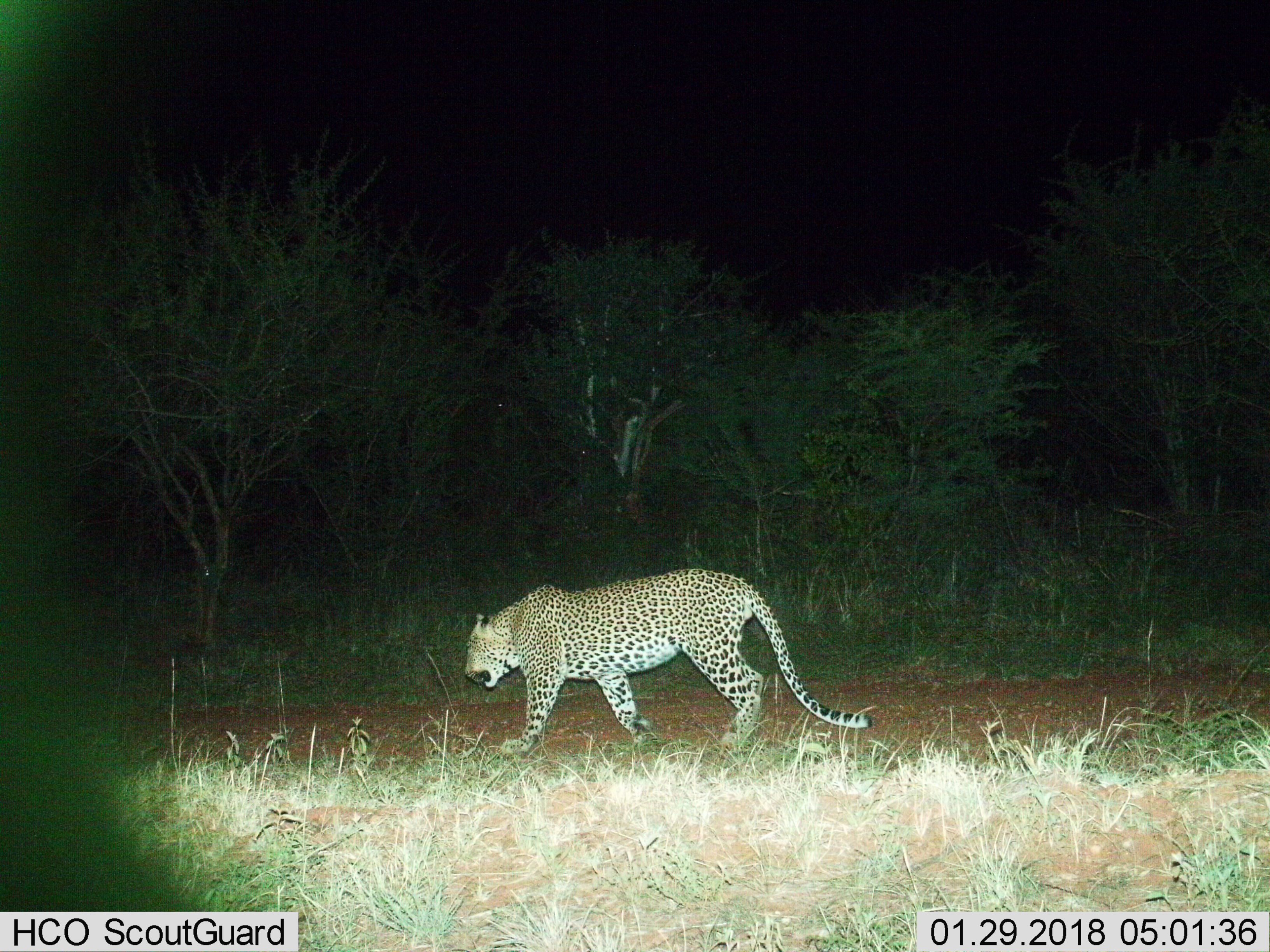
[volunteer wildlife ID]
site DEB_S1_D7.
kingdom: Animalia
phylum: Chordata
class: Mammalia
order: Carnivora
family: Felidae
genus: Panthera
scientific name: Panthera pardus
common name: leopard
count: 1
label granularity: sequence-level